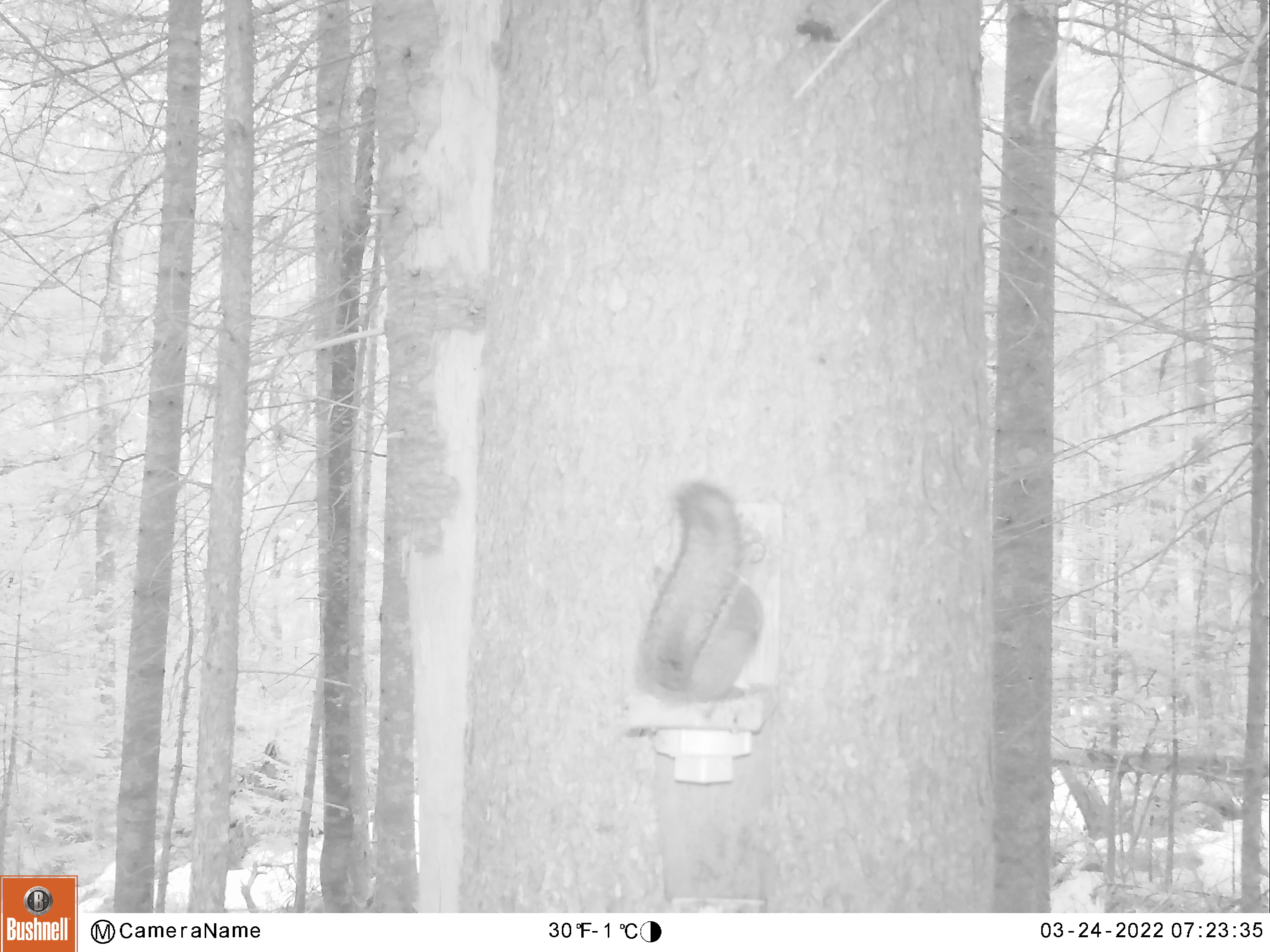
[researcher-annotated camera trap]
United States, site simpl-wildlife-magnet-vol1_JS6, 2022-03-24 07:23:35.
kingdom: Animalia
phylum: Chordata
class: Mammalia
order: Rodentia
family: Sciuridae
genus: Tamiasciurus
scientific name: Tamiasciurus hudsonicus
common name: red squirrel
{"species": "red squirrel (Tamiasciurus hudsonicus)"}